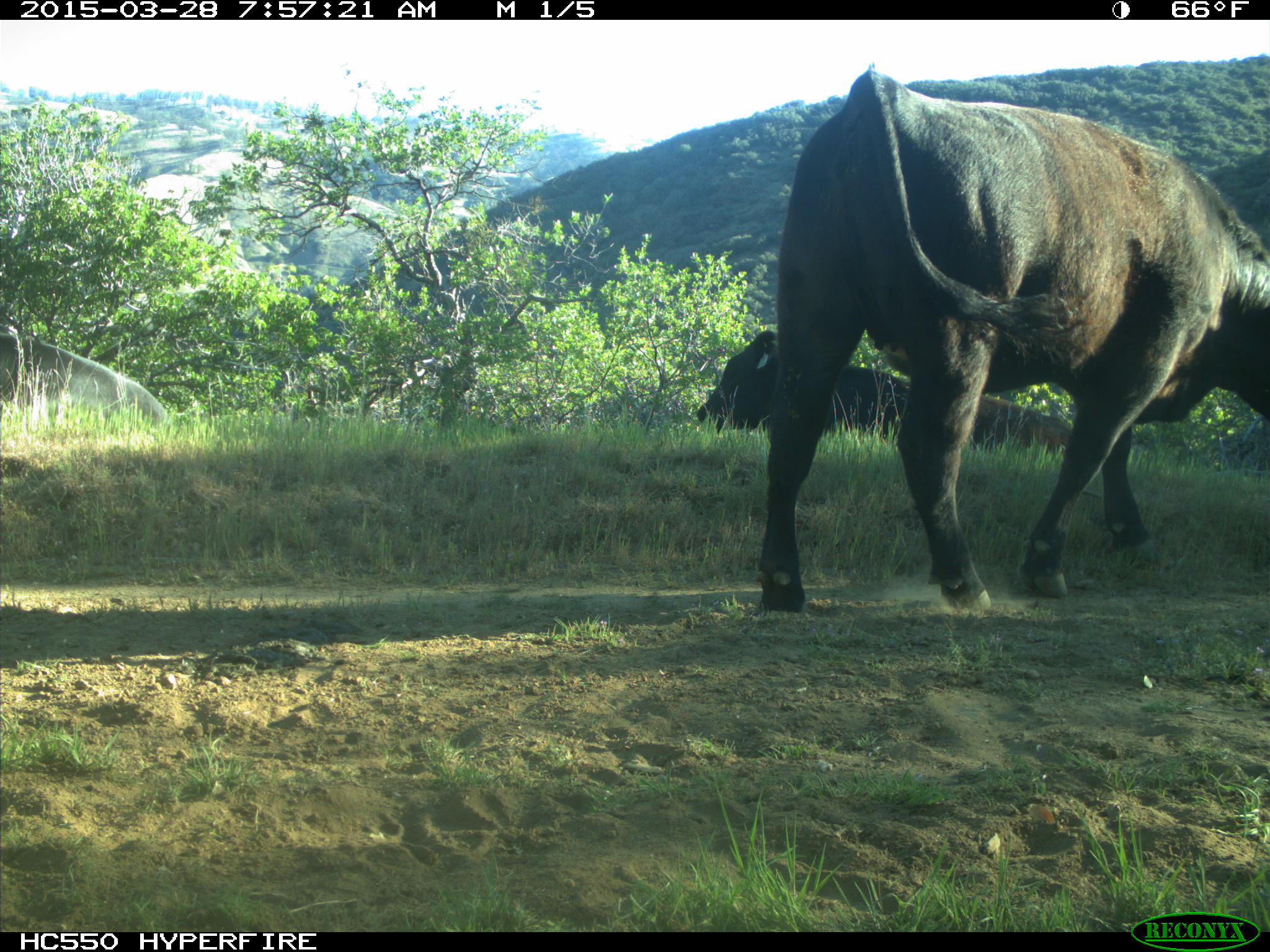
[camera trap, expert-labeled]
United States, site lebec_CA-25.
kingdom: Animalia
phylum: Chordata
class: Mammalia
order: Artiodactyla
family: Bovidae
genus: Bos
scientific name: Bos taurus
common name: domestic cow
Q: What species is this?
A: Bos taurus (domestic cow).